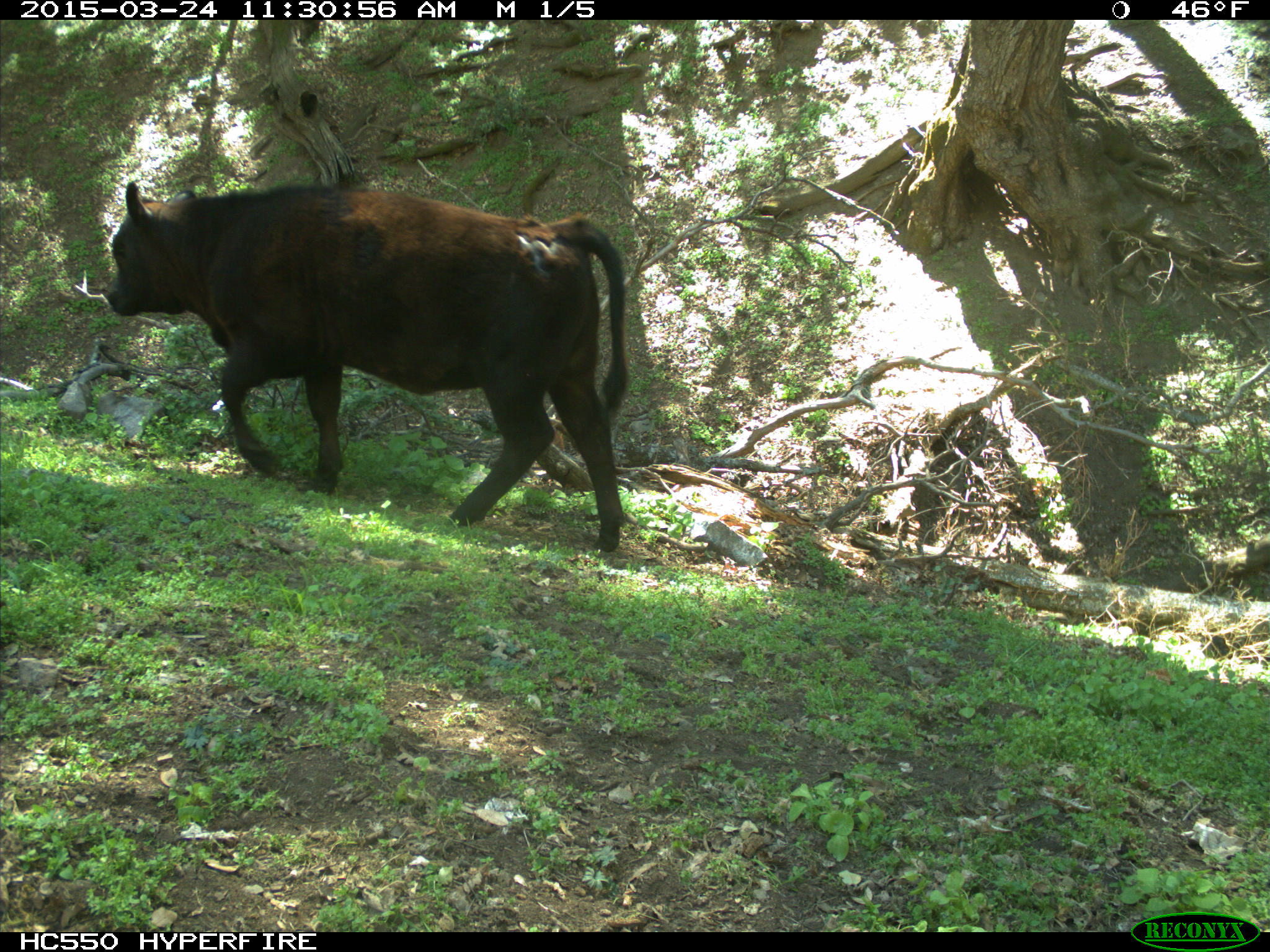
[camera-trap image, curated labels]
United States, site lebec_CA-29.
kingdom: Animalia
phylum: Chordata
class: Mammalia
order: Artiodactyla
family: Bovidae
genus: Bos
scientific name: Bos taurus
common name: domestic cow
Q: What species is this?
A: Bos taurus (domestic cow).